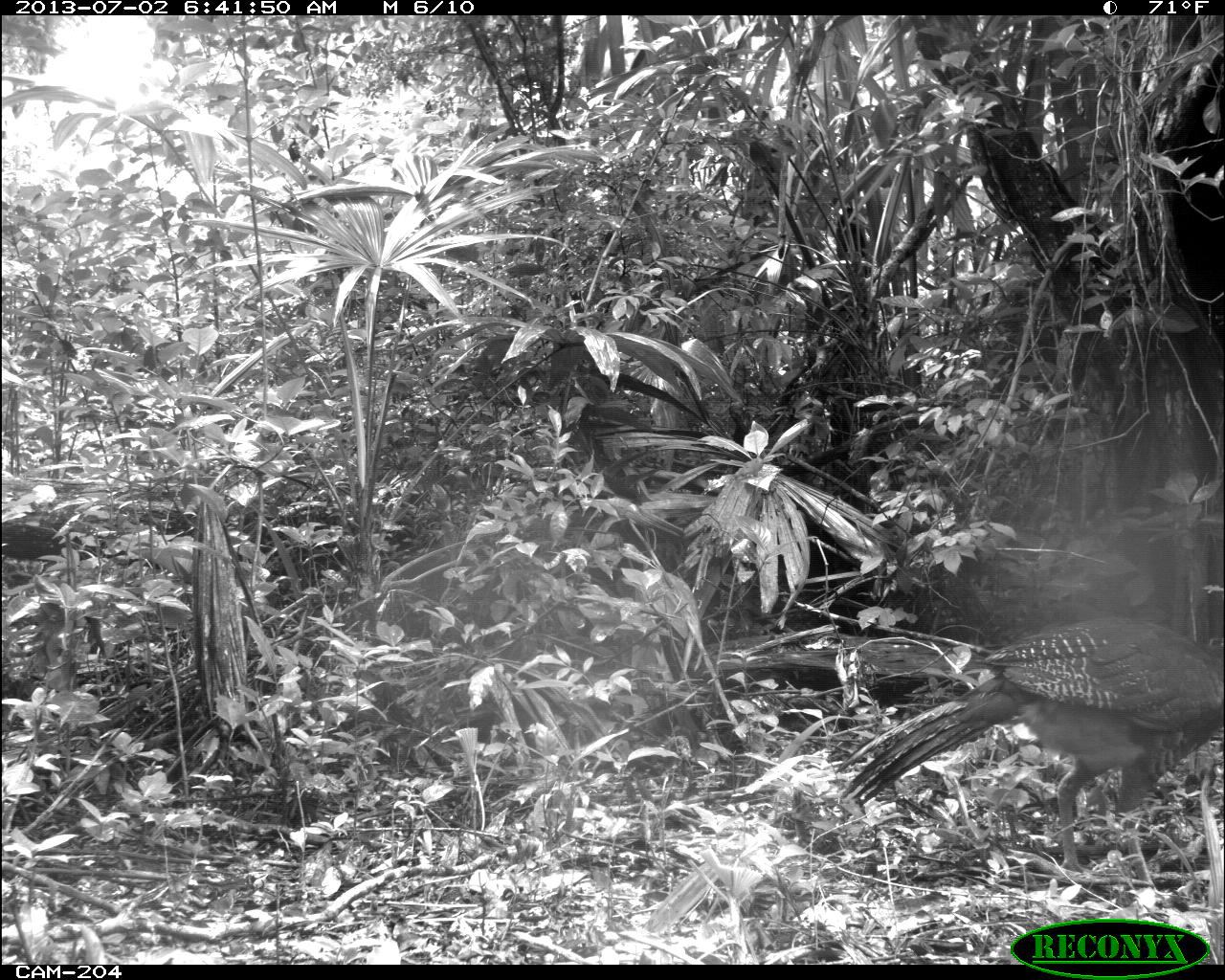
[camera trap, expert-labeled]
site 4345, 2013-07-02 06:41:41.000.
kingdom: Animalia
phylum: Chordata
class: Aves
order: Galliformes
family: Cracidae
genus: Crax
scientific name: Crax rubra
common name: great curassow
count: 1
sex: female